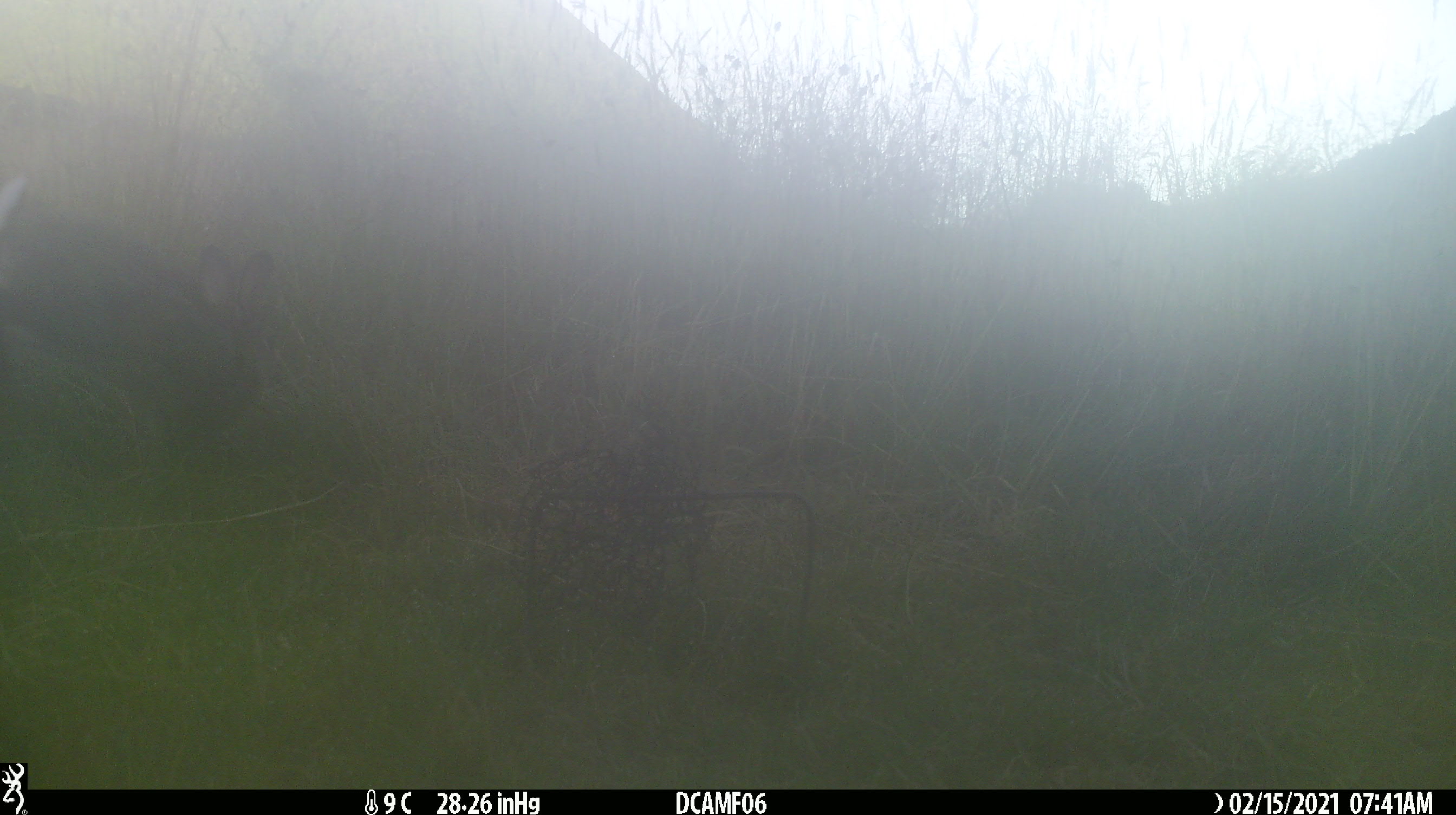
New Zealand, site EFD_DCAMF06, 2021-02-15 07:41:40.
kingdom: Animalia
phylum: Chordata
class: Mammalia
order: Lagomorpha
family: Leporidae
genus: Oryctolagus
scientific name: Oryctolagus cuniculus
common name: european rabbit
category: rabbit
Rabbit (european rabbit) (Oryctolagus cuniculus).